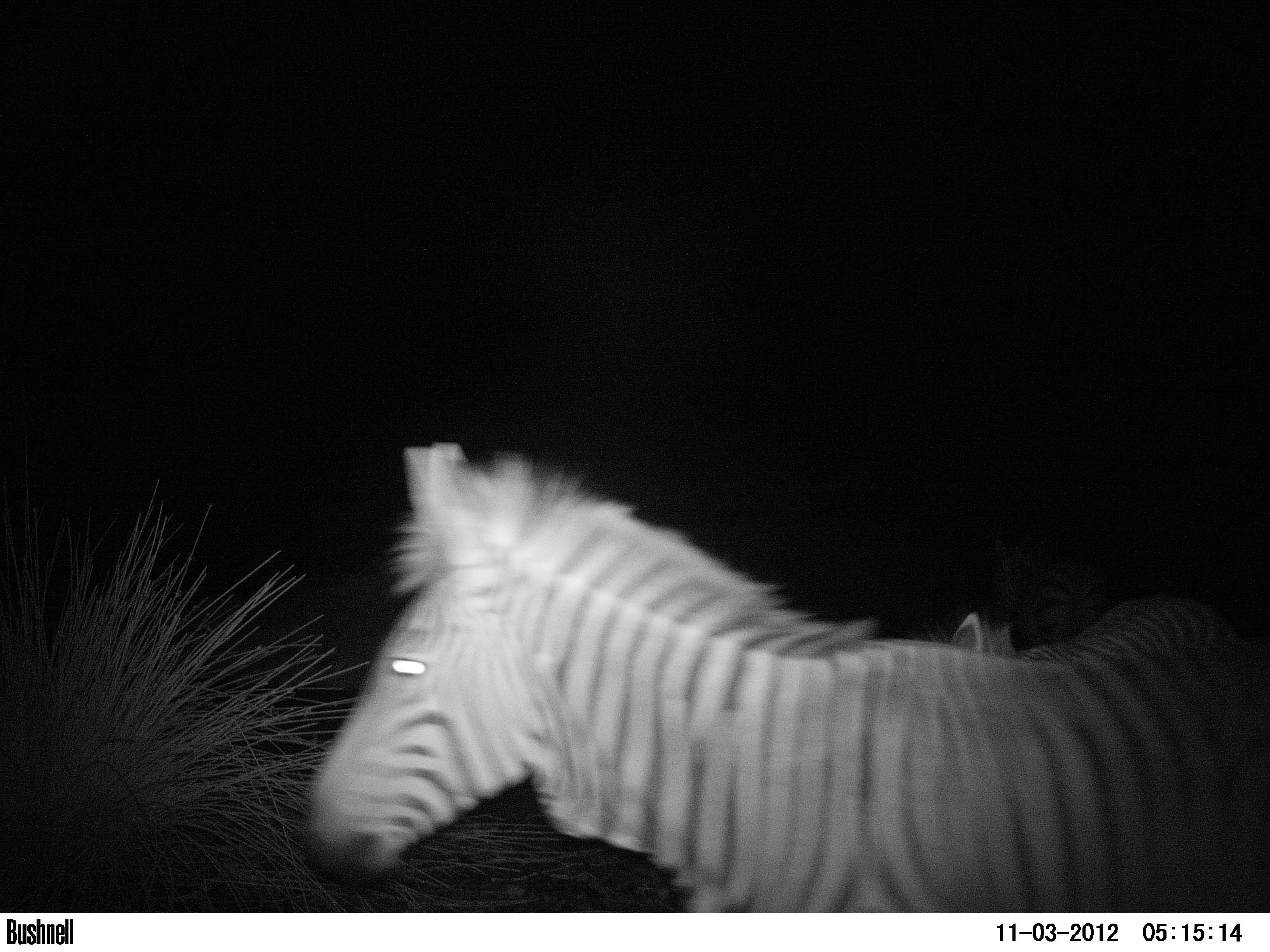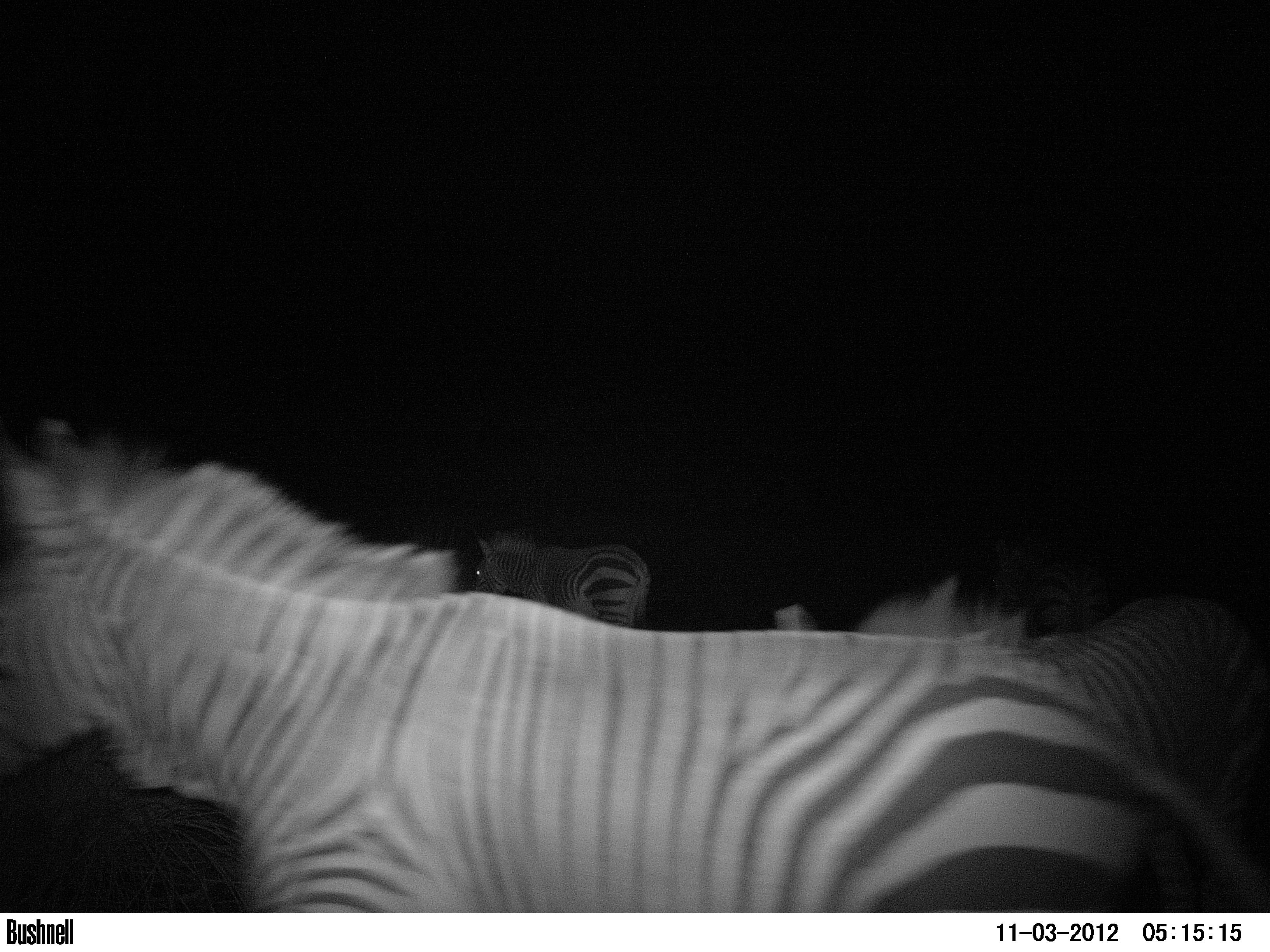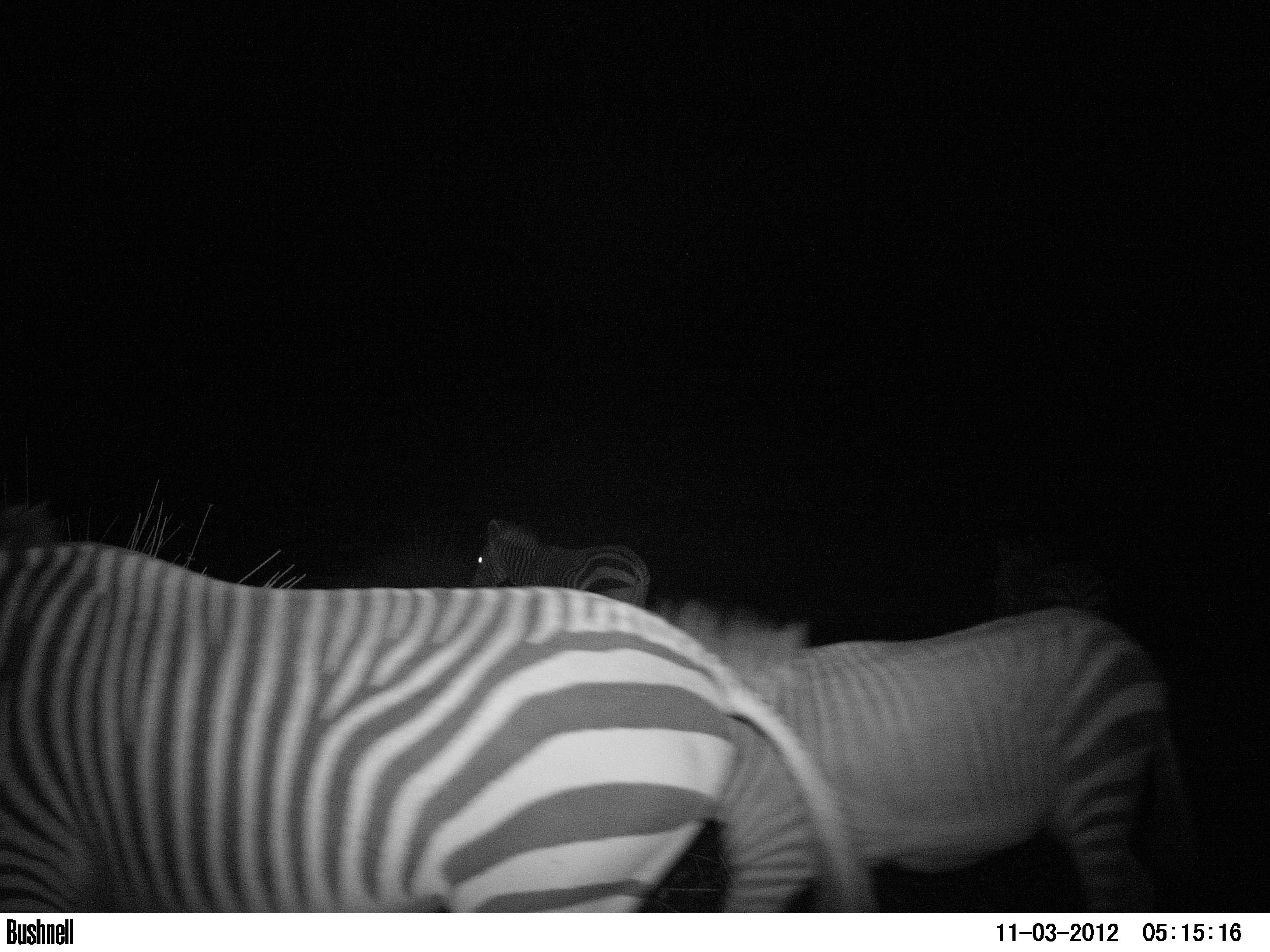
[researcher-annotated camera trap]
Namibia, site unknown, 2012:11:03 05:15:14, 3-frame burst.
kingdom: Animalia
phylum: Chordata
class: Mammalia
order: Perissodactyla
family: Equidae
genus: Equus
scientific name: Equus zebra hartmannae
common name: hartmann's mountain zebra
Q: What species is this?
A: Equus zebra hartmannae (hartmann's mountain zebra).